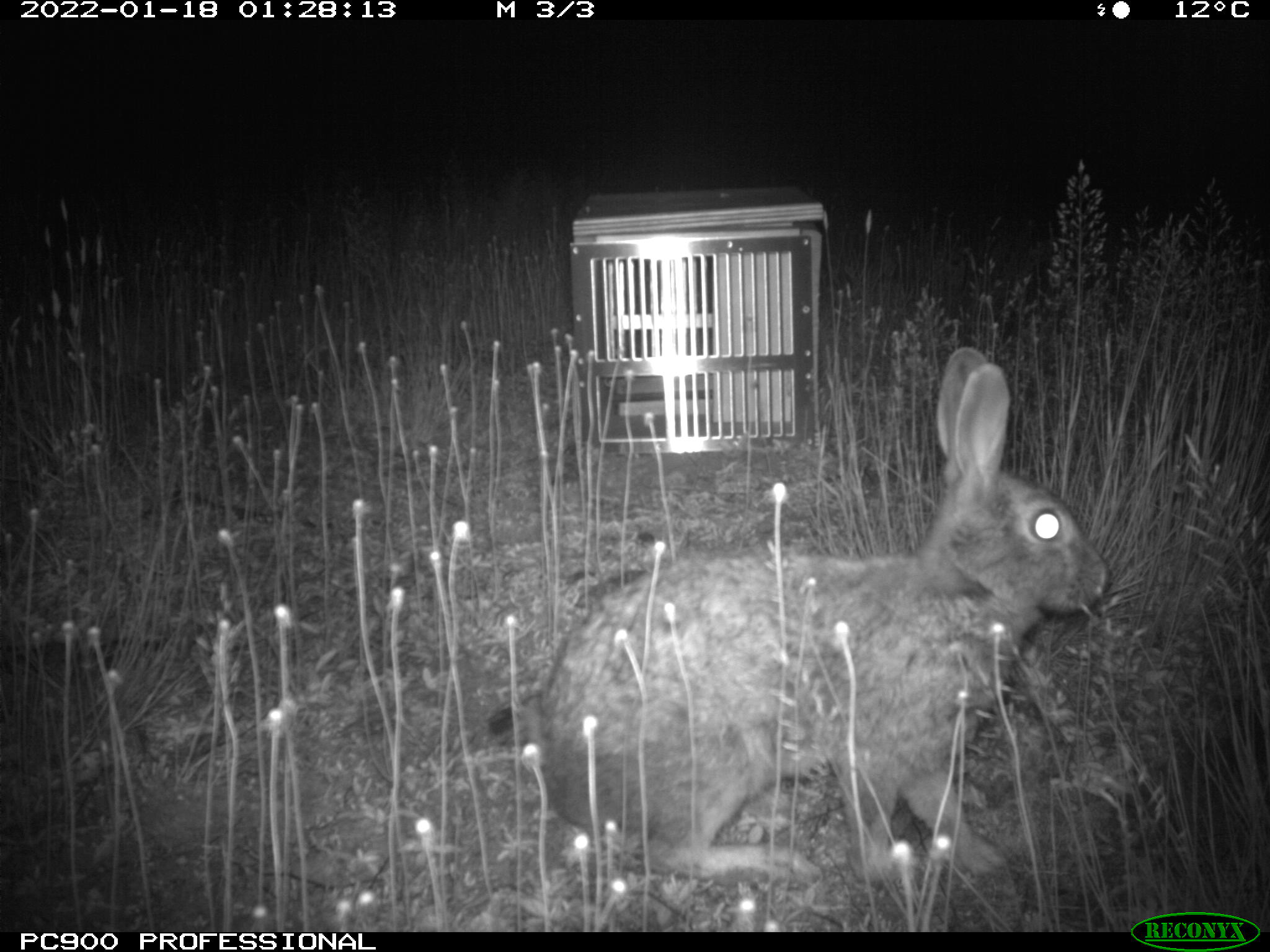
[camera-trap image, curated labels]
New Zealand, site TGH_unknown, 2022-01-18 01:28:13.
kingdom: Animalia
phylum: Chordata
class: Mammalia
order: Lagomorpha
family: Leporidae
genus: Oryctolagus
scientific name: Oryctolagus cuniculus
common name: european rabbit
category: rabbit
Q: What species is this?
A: Rabbit (european rabbit) (Oryctolagus cuniculus).